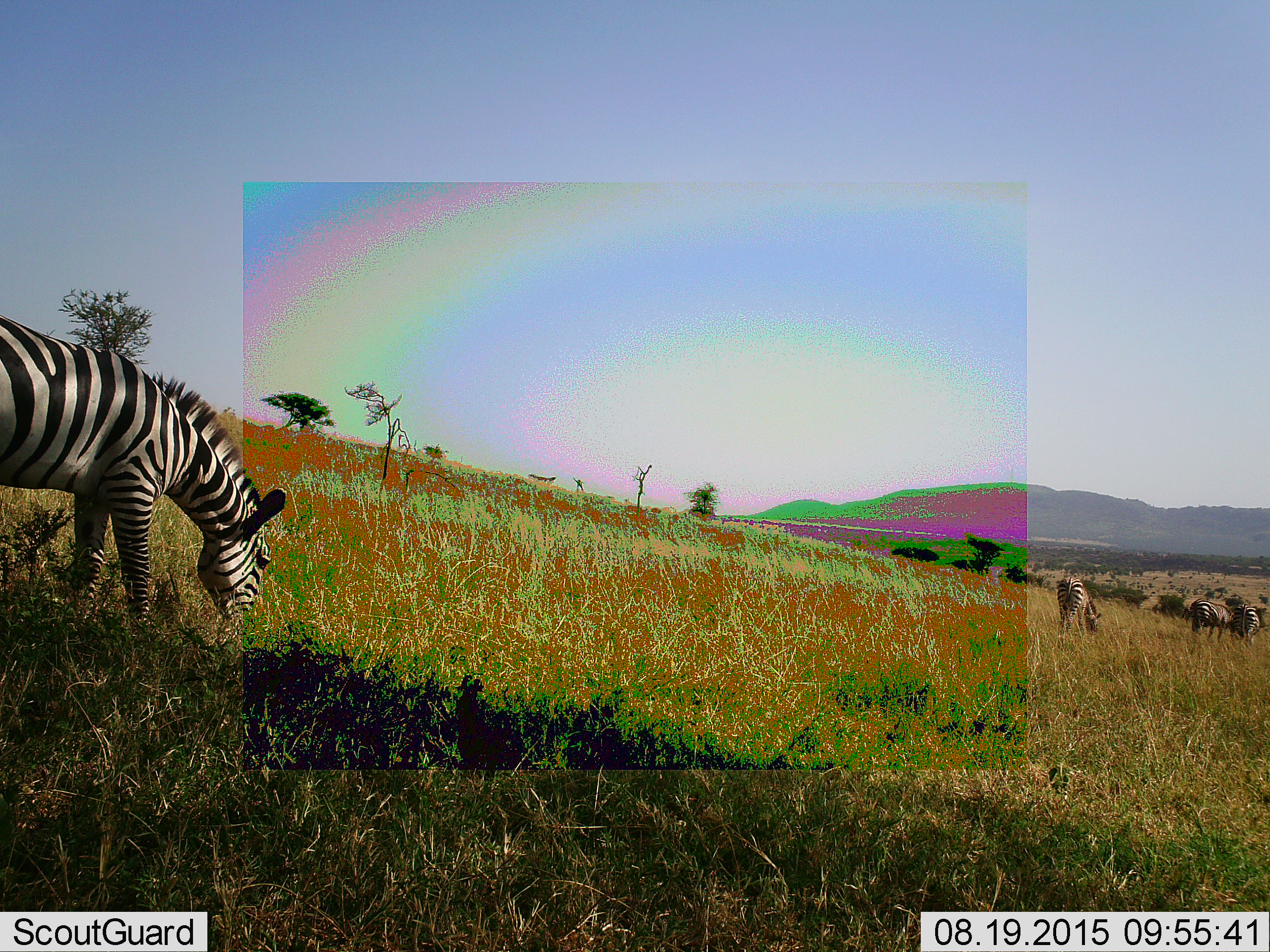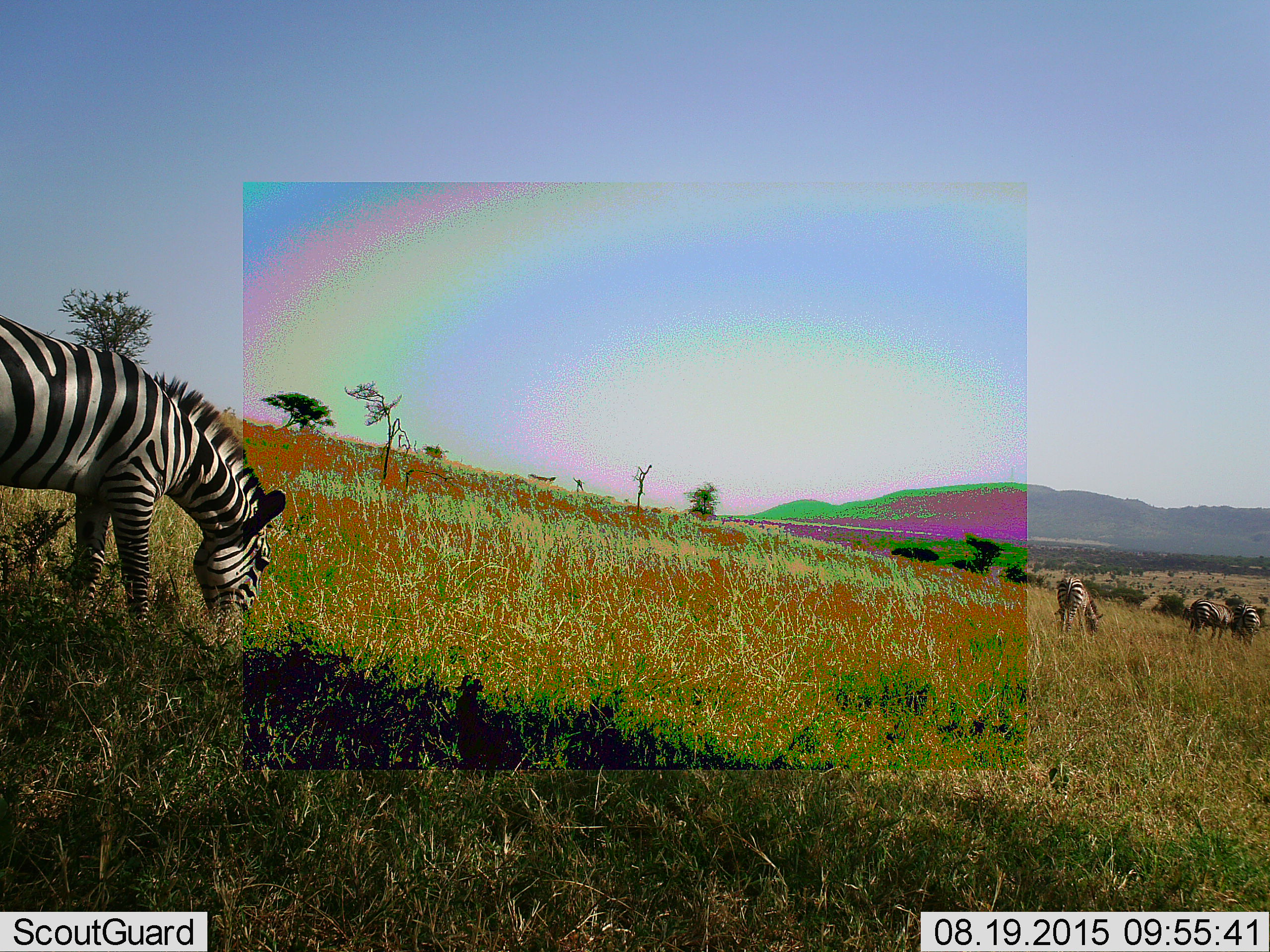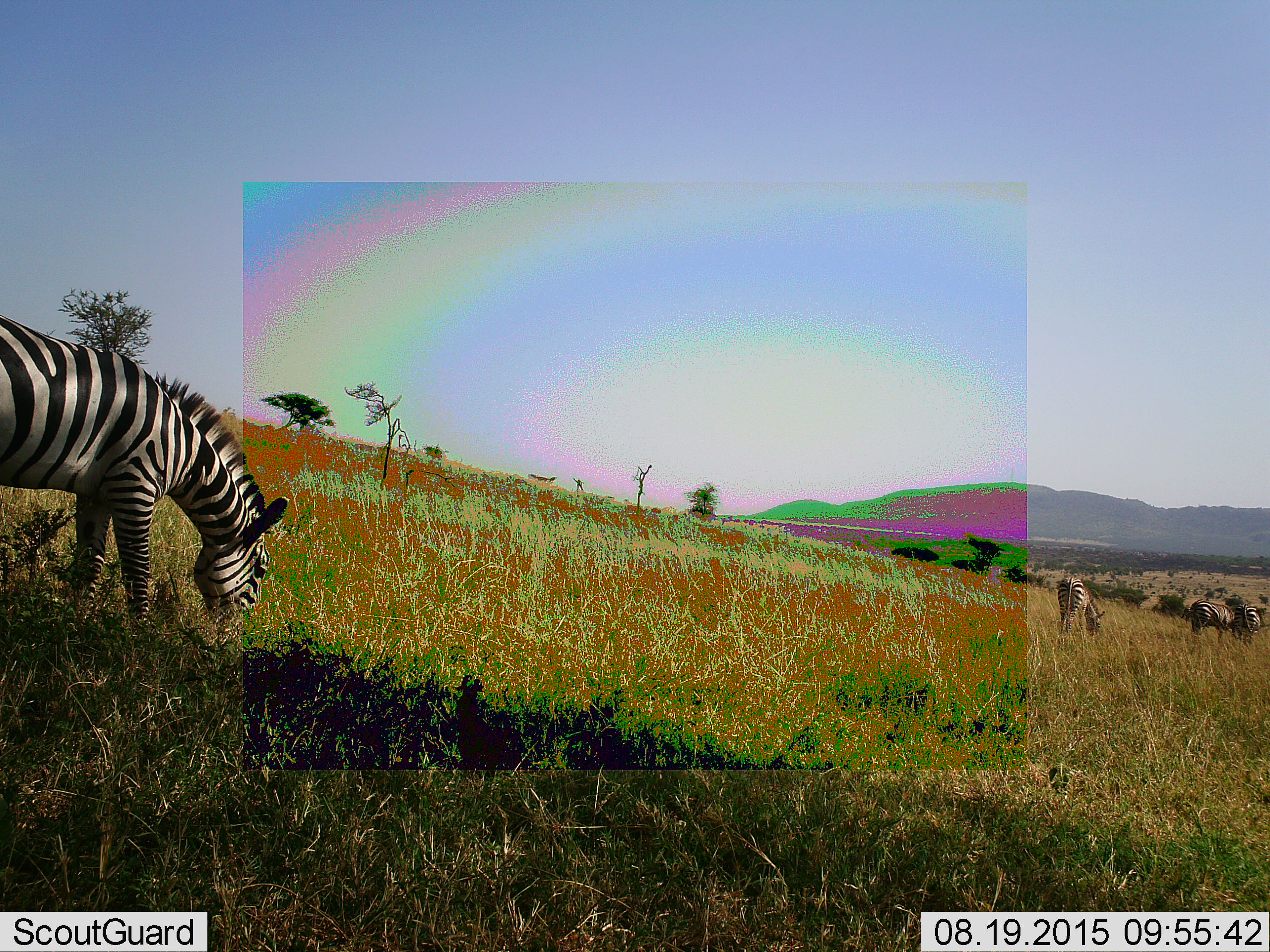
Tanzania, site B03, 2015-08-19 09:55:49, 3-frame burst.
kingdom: Animalia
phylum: Chordata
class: Mammalia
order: Perissodactyla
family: Equidae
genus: Equus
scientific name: Equus quagga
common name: plains zebra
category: zebra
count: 4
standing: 25%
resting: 0%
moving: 10%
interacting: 0%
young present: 0%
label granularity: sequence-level